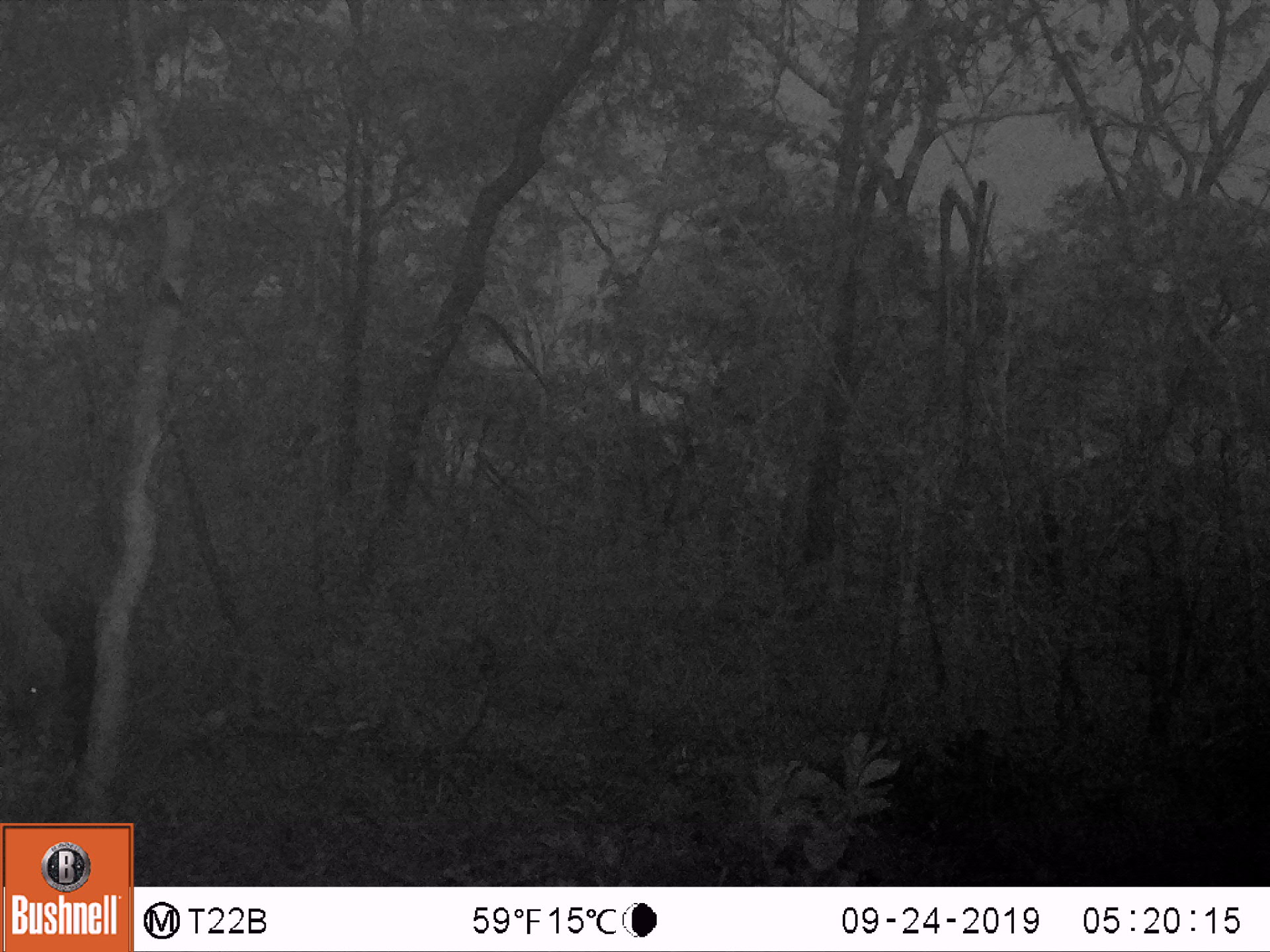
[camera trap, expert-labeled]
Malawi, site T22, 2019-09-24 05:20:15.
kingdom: Animalia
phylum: Chordata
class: Mammalia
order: Artiodactyla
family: Suidae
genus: Potamochoerus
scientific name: Potamochoerus larvatus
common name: bushpig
Bushpig (Potamochoerus larvatus), count 1.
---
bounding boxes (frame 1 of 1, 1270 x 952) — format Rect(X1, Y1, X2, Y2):
bushpig: Rect(1, 573, 114, 765)